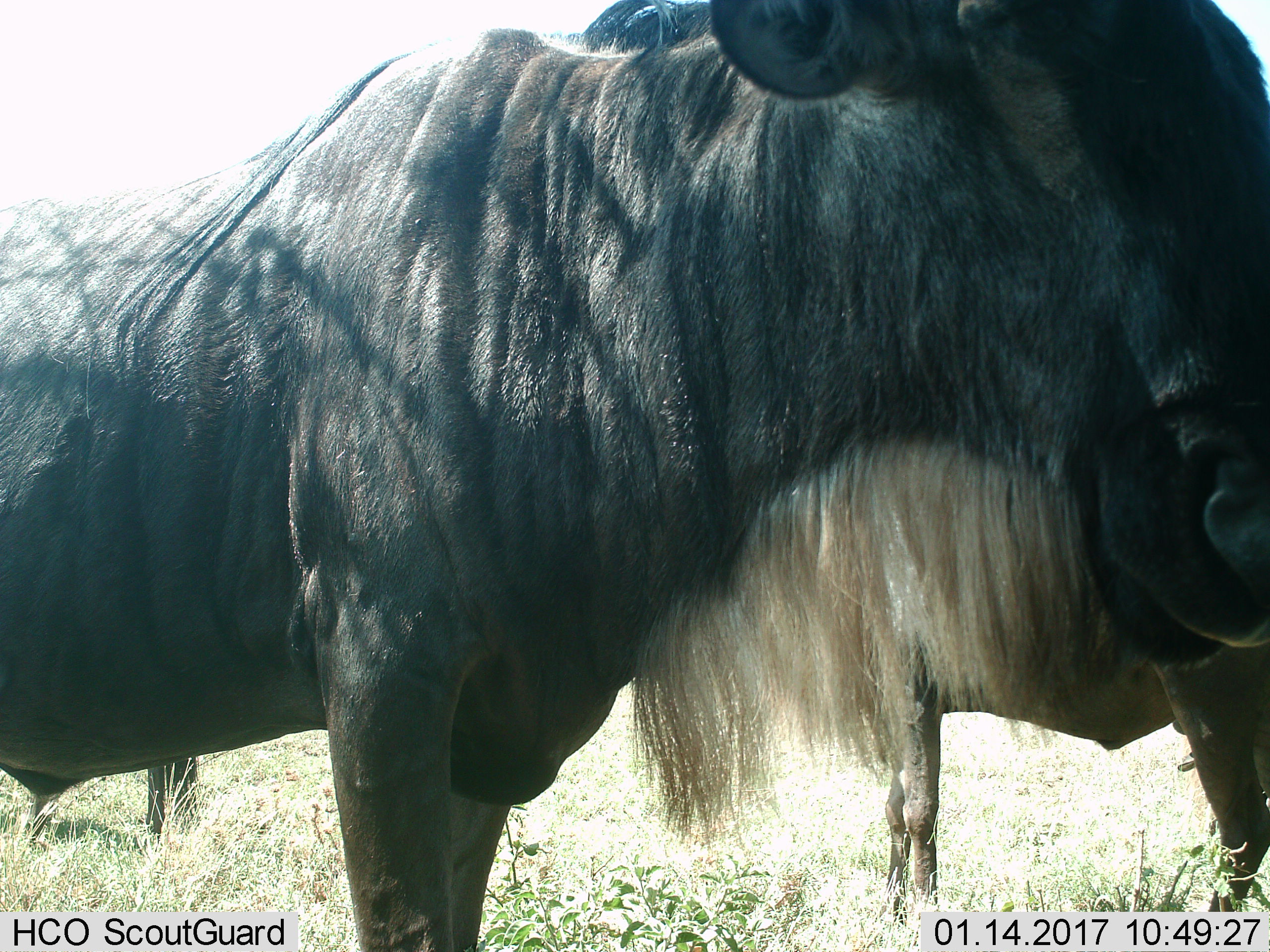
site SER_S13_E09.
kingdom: Animalia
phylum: Chordata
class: Mammalia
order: Artiodactyla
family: Bovidae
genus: Connochaetes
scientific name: Connochaetes taurinus taurinus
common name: blue wildebeest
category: wildebeestblue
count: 2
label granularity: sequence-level